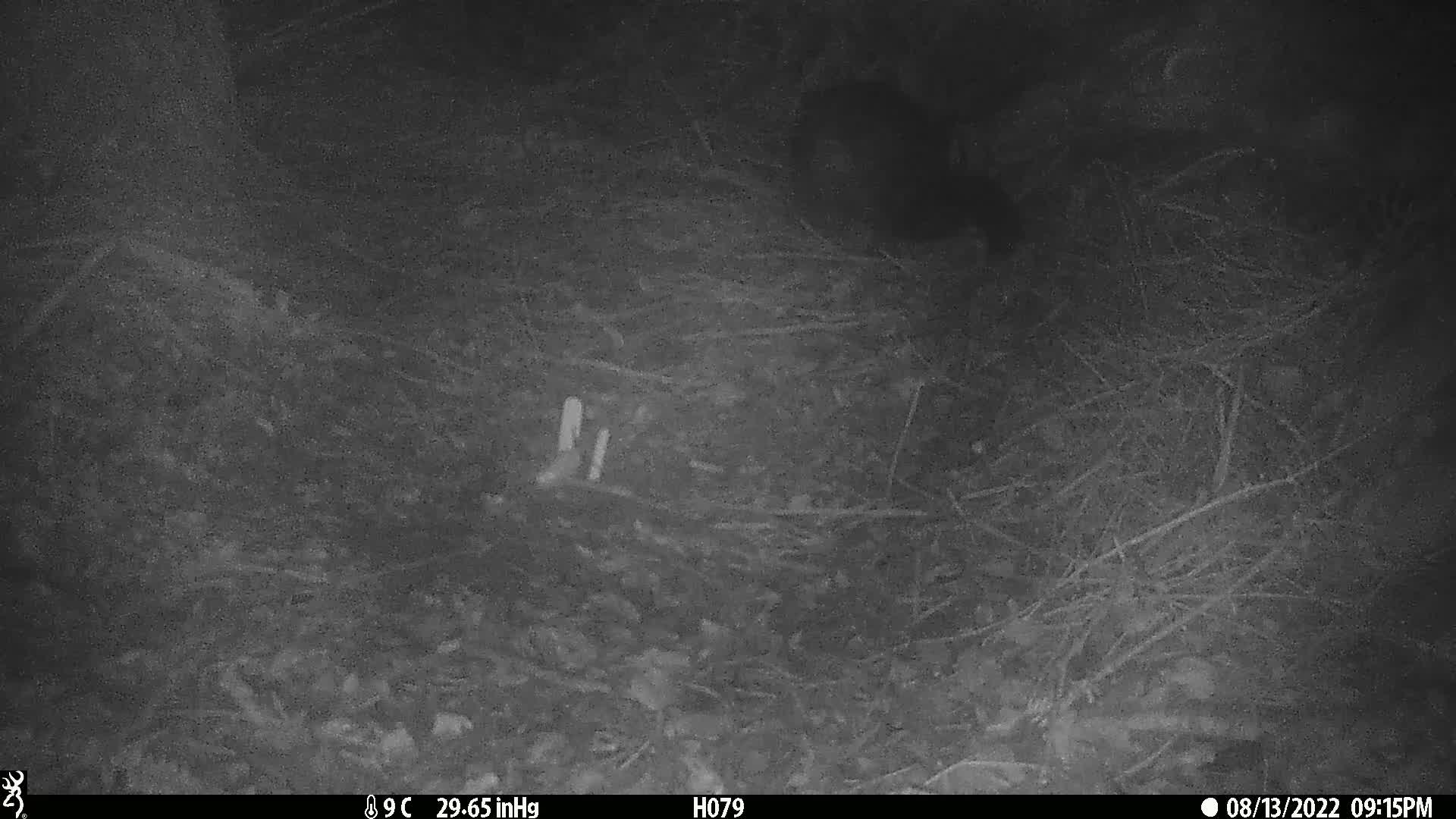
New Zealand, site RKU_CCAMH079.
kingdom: Animalia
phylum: Chordata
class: Mammalia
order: Diprotodontia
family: Phalangeridae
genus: Trichosurus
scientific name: Trichosurus vulpecula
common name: common brushtail possum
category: possum